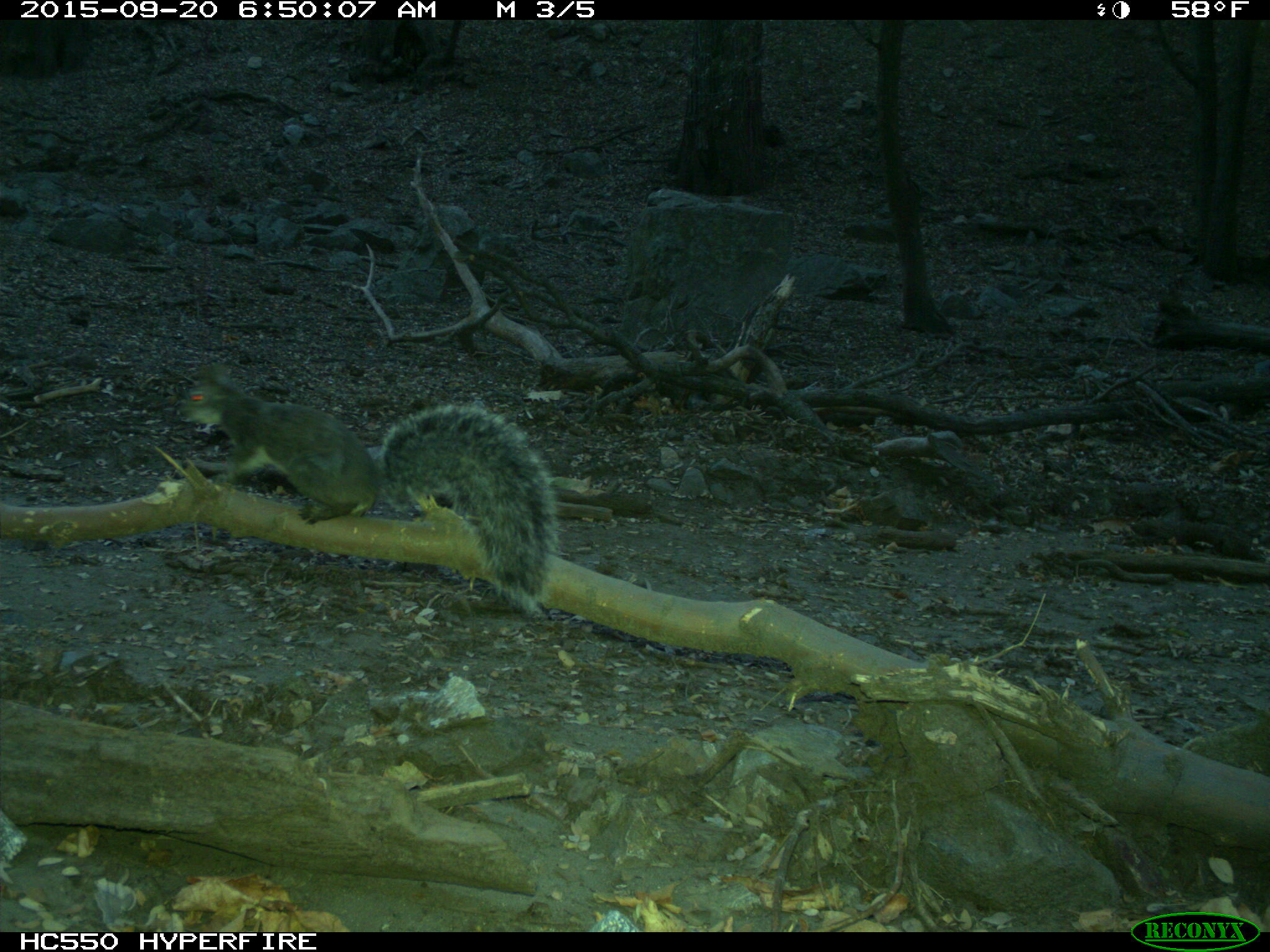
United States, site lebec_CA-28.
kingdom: Animalia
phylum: Chordata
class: Mammalia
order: Rodentia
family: Sciuridae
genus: Sciurus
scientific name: Sciurus carolinensis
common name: eastern gray squirrel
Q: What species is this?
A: Sciurus carolinensis (eastern gray squirrel).